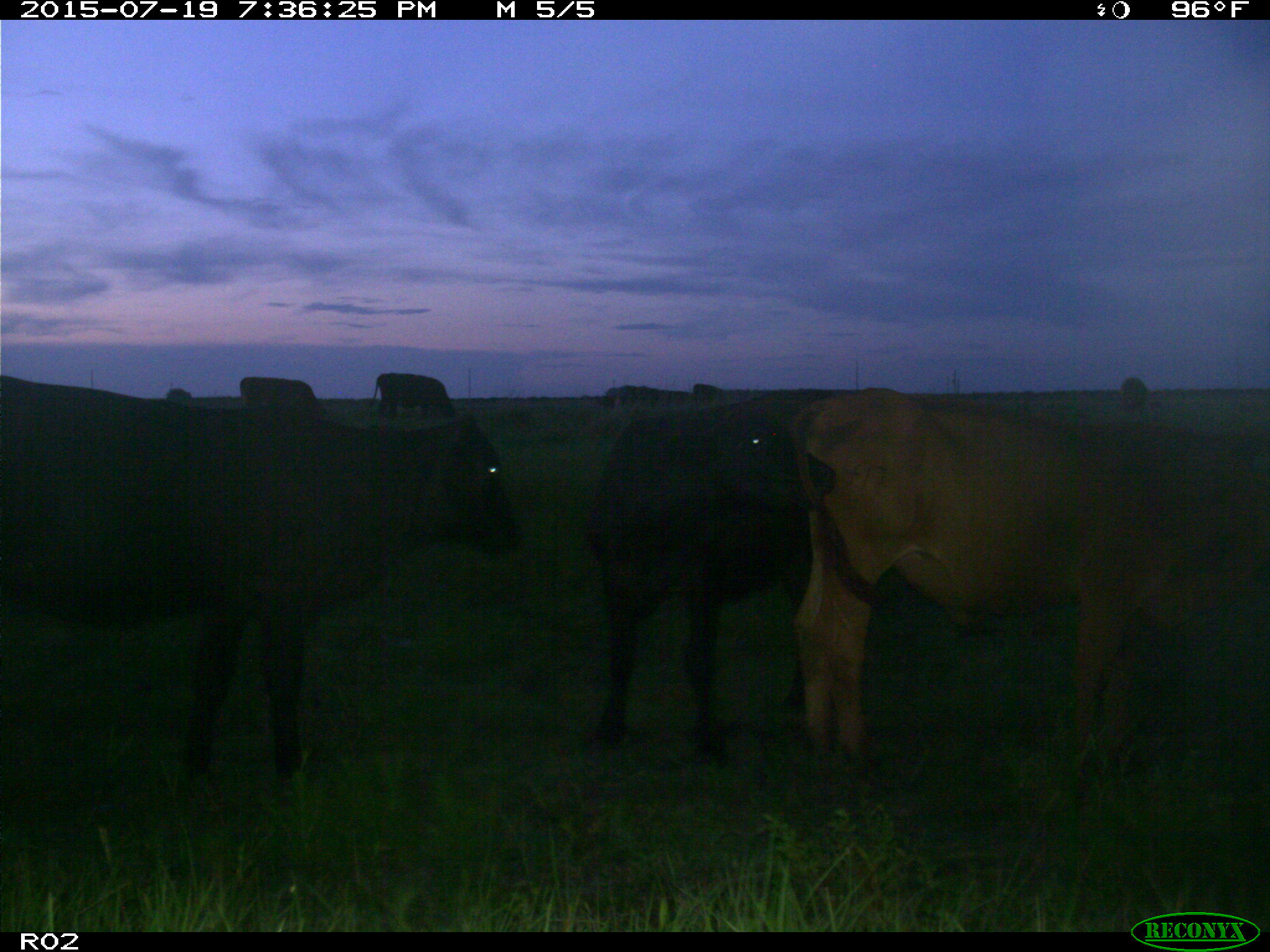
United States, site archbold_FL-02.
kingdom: Animalia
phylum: Chordata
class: Mammalia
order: Artiodactyla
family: Bovidae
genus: Bos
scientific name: Bos taurus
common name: domestic cow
Bos taurus (domestic cow).